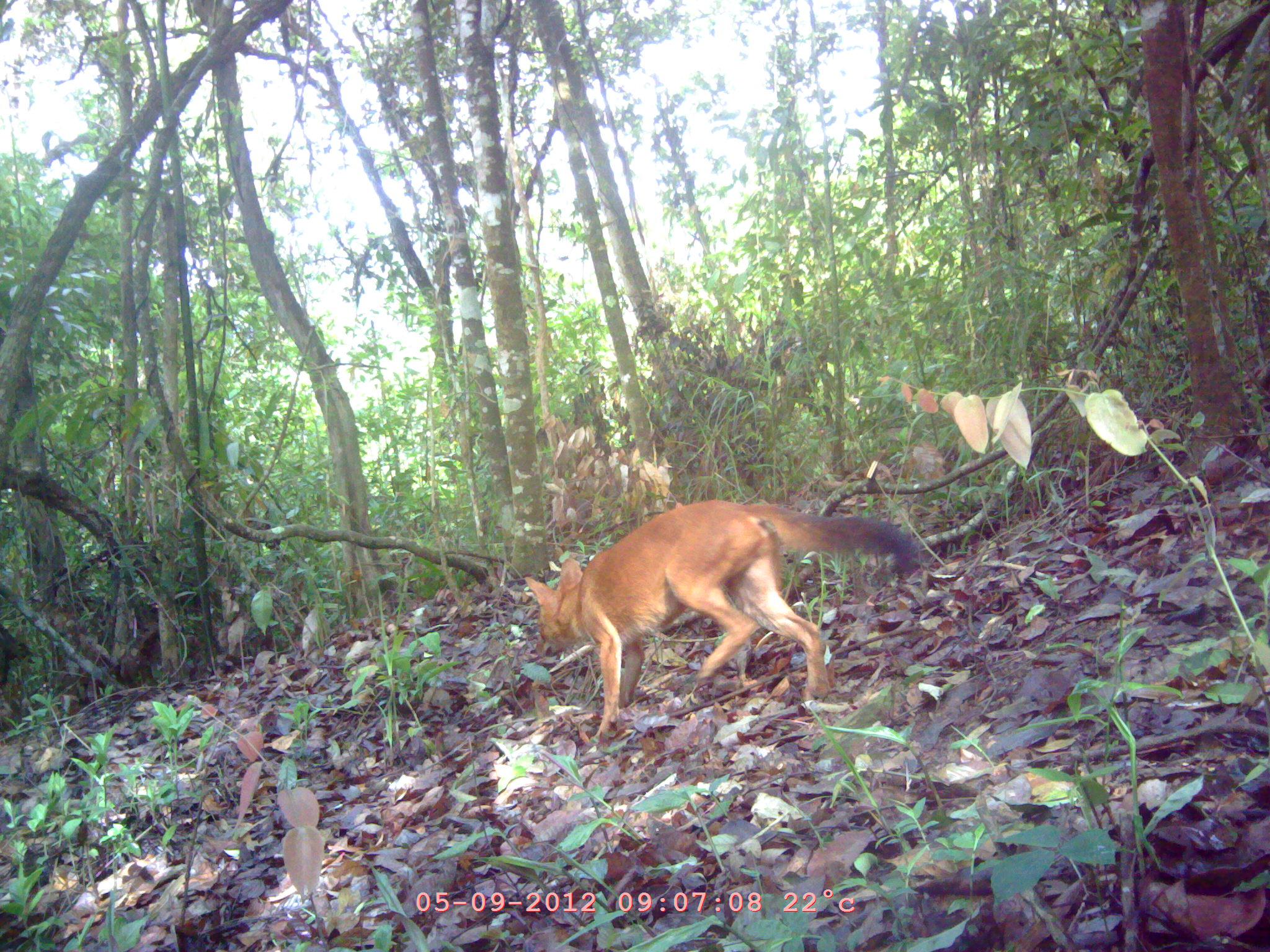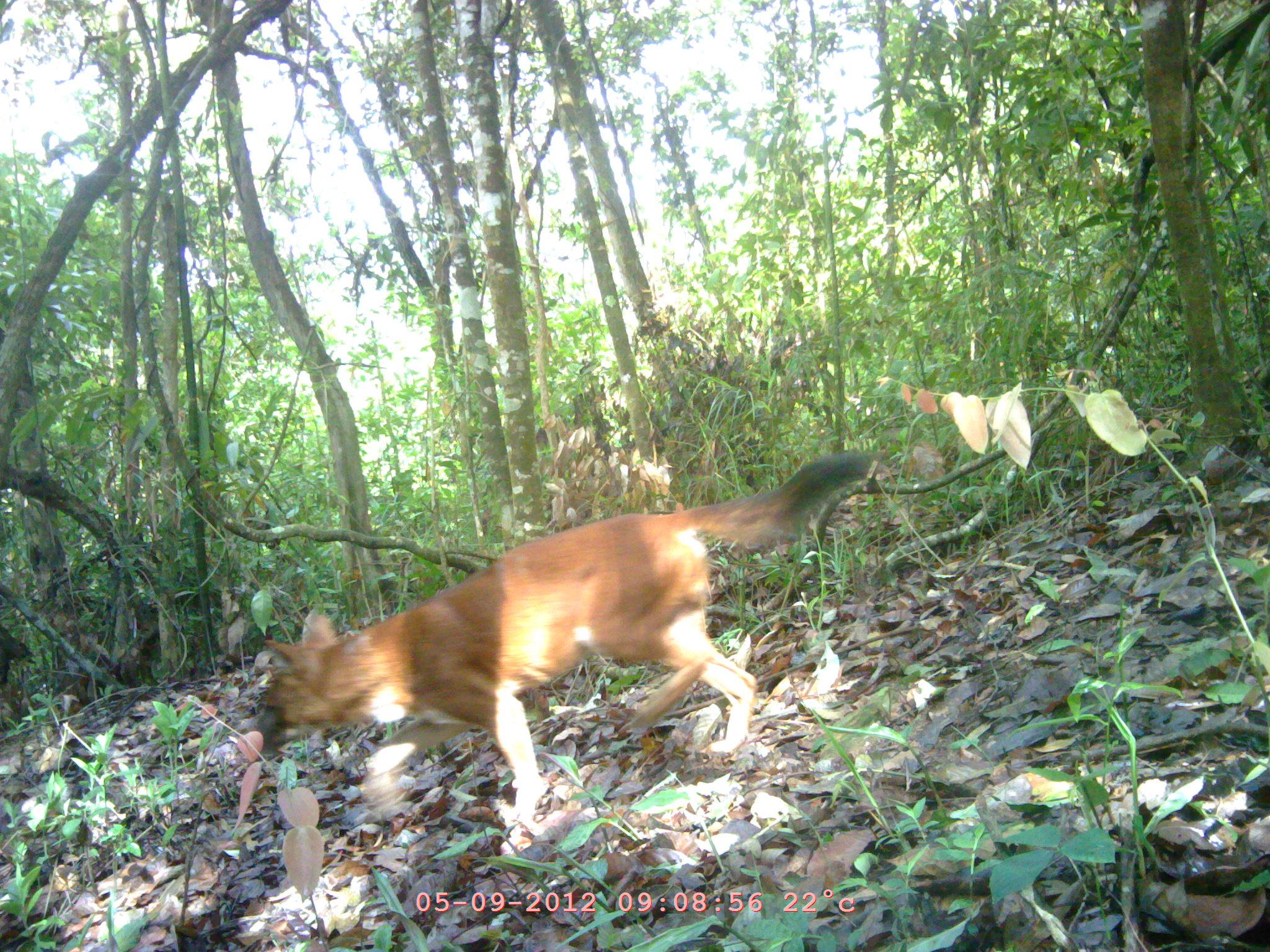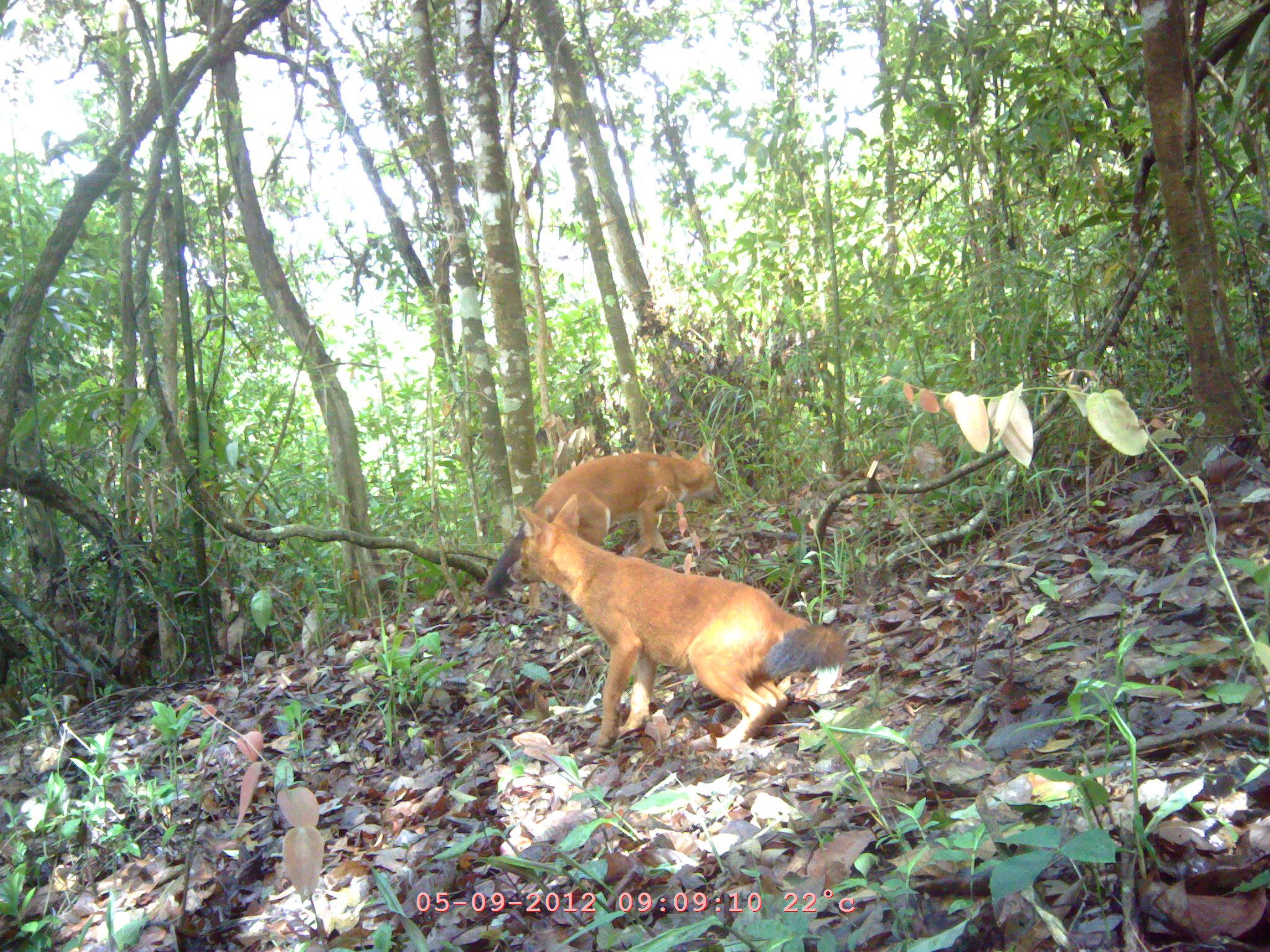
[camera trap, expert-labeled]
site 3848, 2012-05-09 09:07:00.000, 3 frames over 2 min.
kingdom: Animalia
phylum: Chordata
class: Mammalia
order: Carnivora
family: Canidae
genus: Cuon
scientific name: Cuon alpinus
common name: dhole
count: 1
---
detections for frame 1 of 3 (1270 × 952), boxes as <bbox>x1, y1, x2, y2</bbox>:
cuon alpinus: <bbox>521, 498, 917, 741</bbox>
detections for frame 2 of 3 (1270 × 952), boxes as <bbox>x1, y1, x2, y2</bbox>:
cuon alpinus: <bbox>247, 453, 877, 826</bbox>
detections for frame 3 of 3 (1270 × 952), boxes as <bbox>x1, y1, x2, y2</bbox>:
cuon alpinus: <bbox>505, 493, 848, 753</bbox>; <bbox>481, 442, 726, 614</bbox>